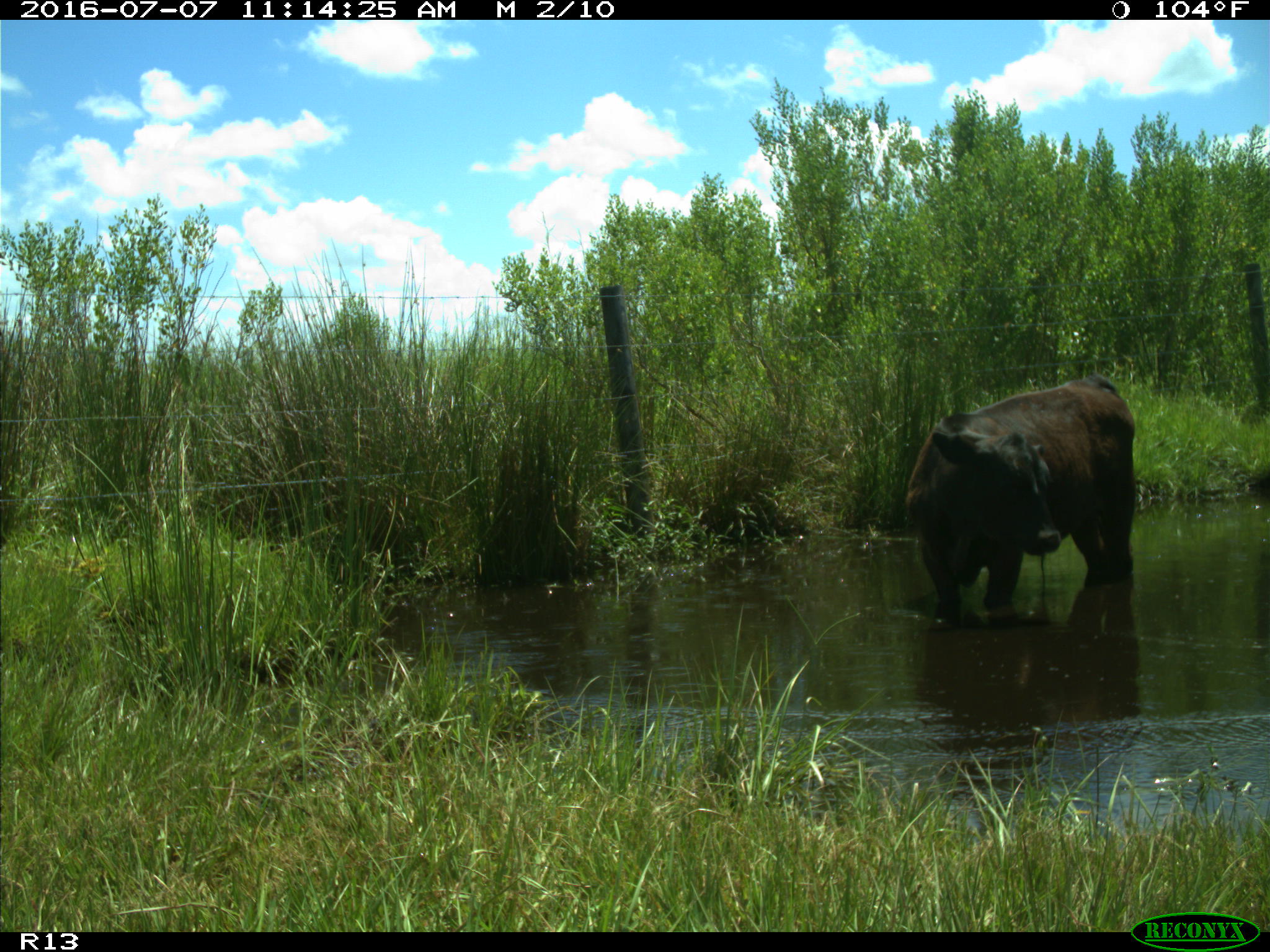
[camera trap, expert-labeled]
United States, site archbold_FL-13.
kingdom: Animalia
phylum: Chordata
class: Mammalia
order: Artiodactyla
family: Bovidae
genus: Bos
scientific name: Bos taurus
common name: domestic cow